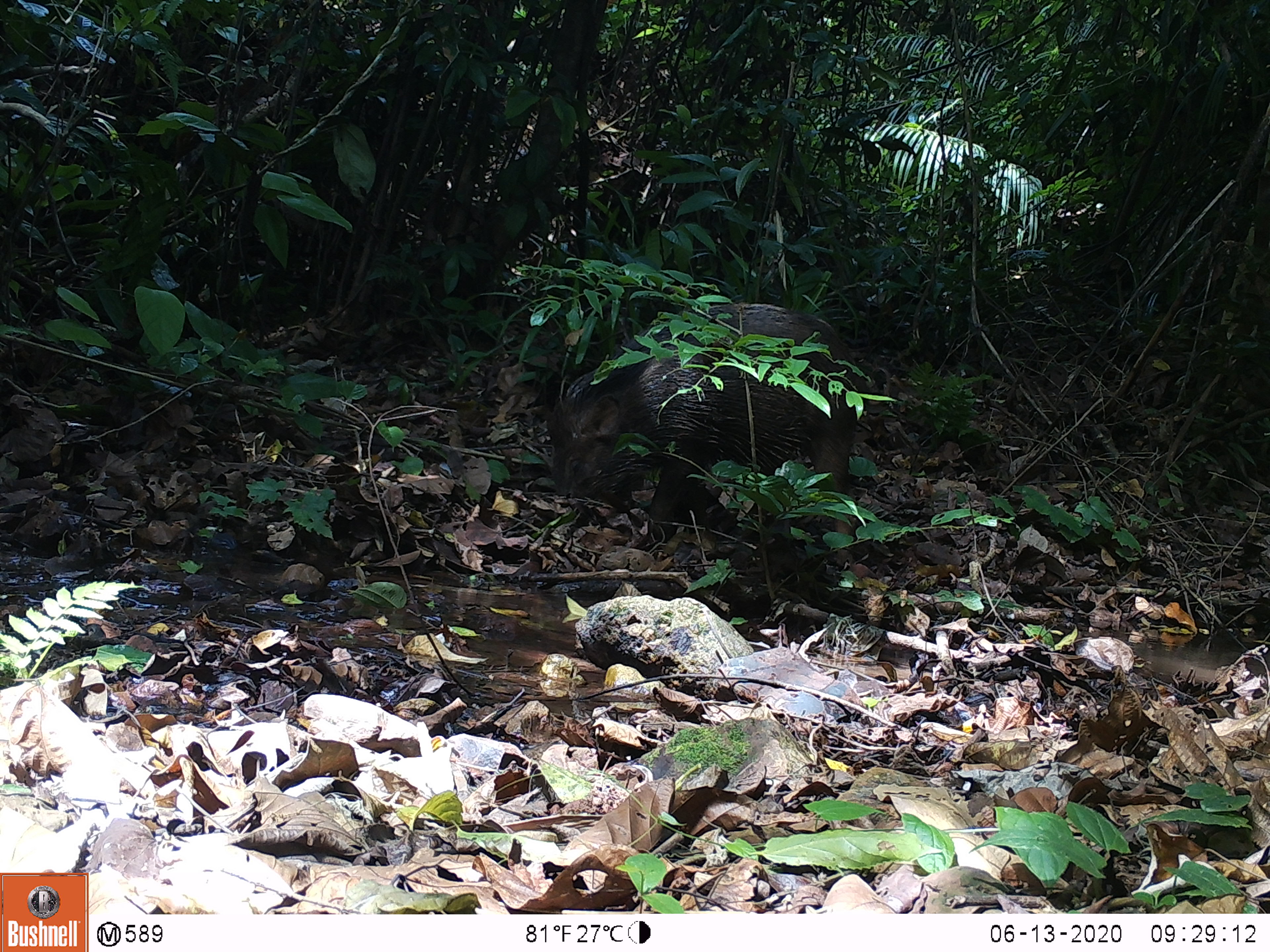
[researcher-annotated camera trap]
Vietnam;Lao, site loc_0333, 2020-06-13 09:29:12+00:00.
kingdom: Animalia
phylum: Chordata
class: Mammalia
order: Artiodactyla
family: Suidae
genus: Sus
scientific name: Sus scrofa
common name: eurasian wild pig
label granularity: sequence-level